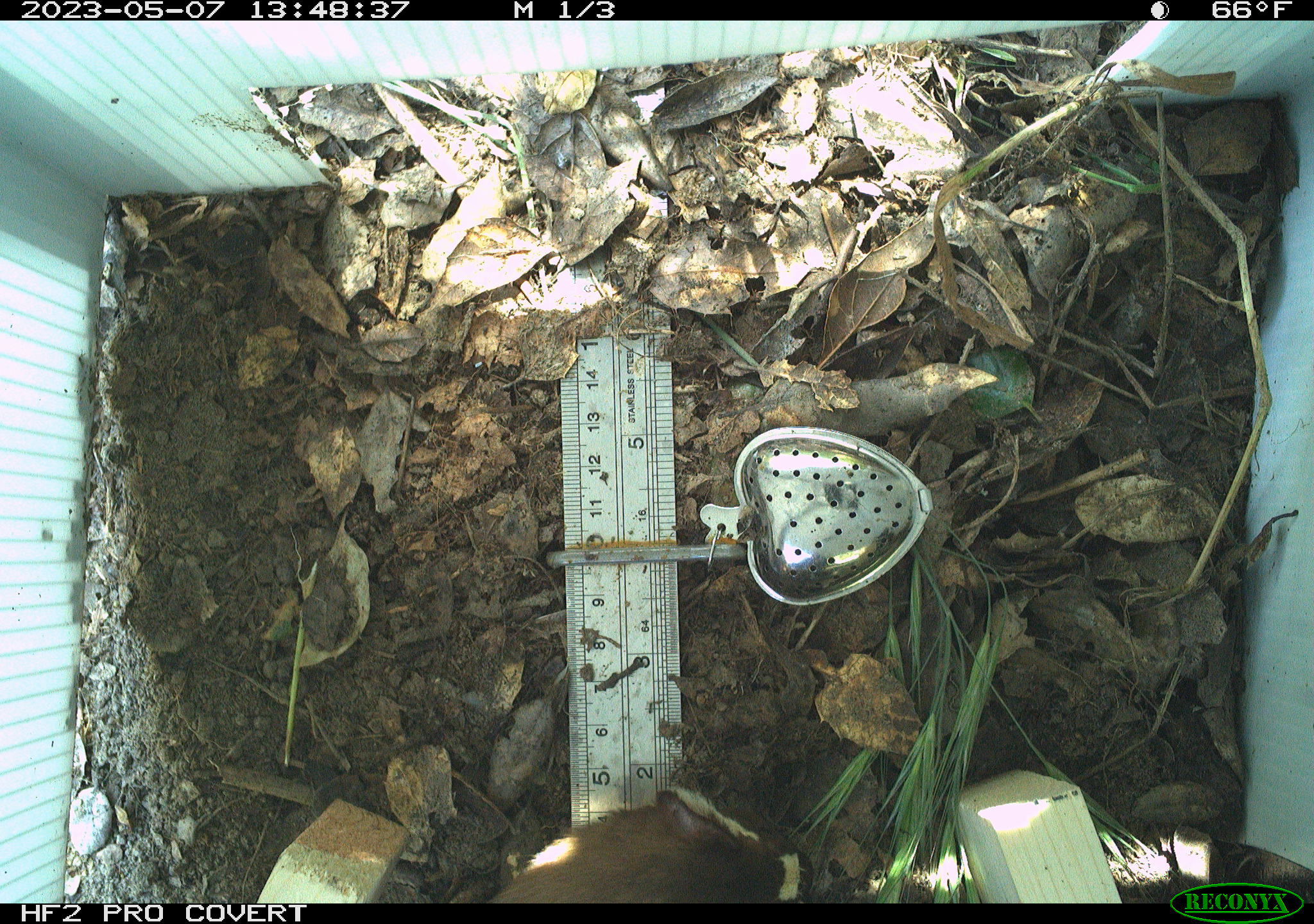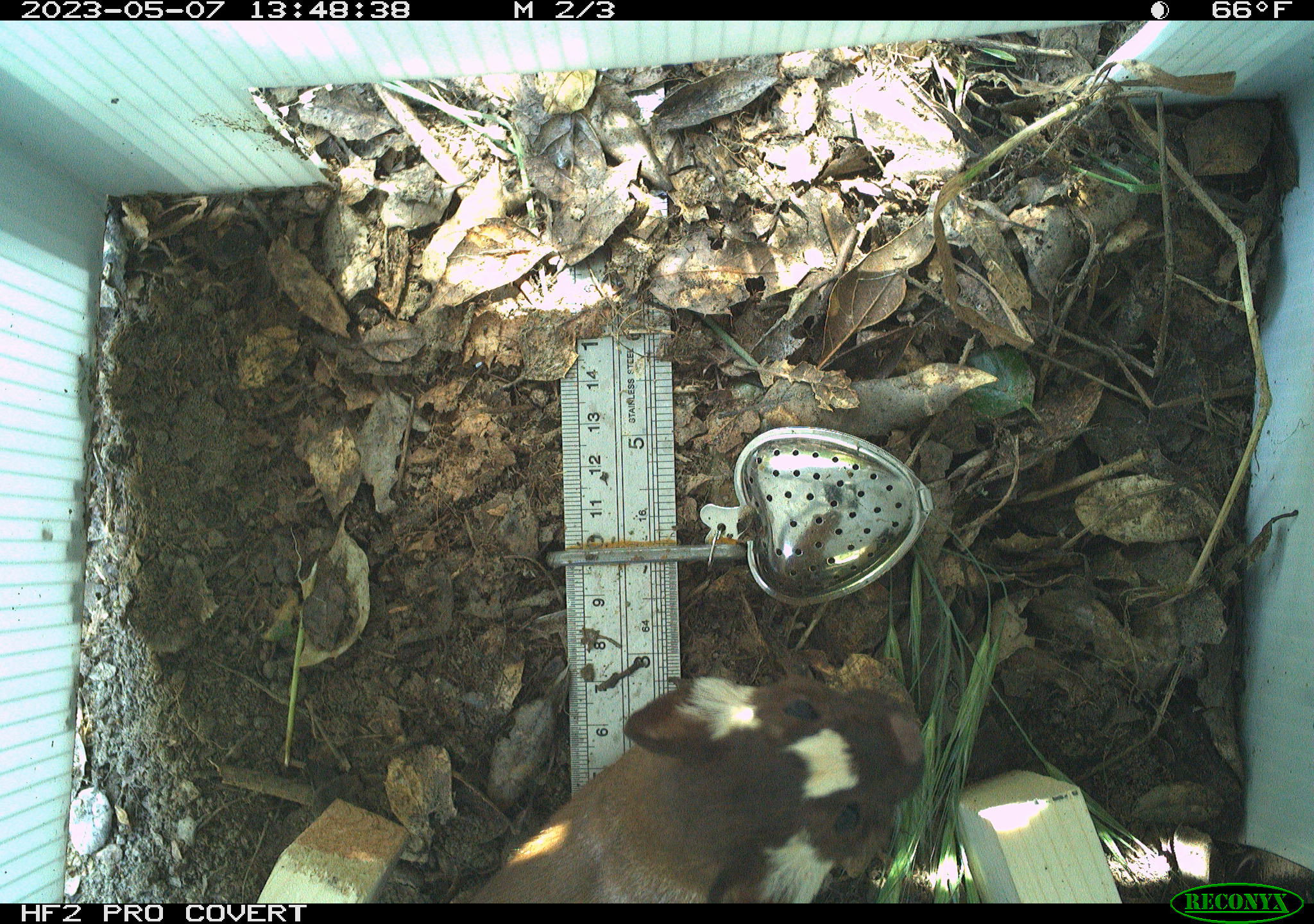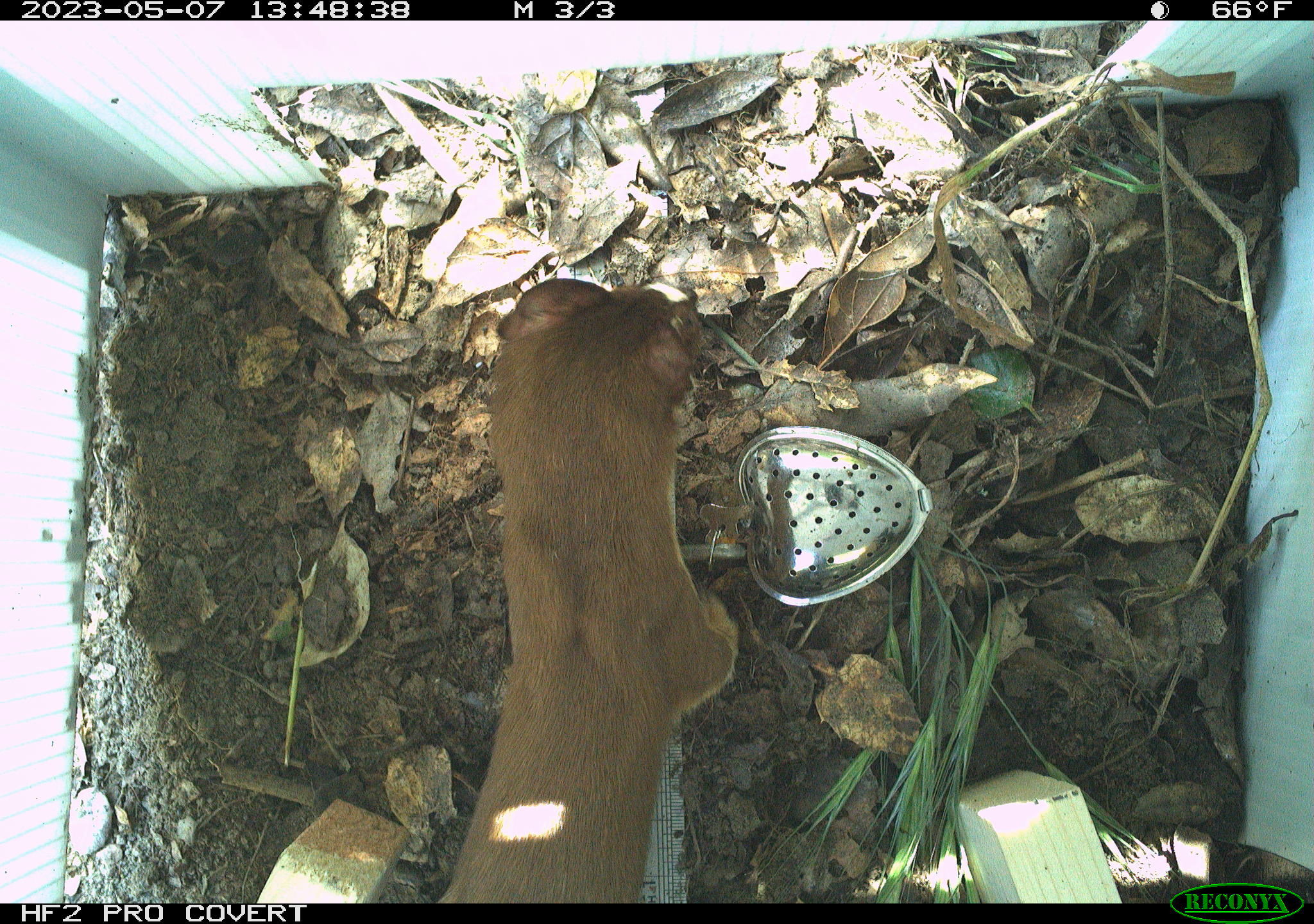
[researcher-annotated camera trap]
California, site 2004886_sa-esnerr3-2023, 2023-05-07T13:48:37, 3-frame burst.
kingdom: Animalia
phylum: Chordata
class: Mammalia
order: Carnivora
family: Mustelidae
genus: Neogale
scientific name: Neogale frenata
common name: long-tailed weasel